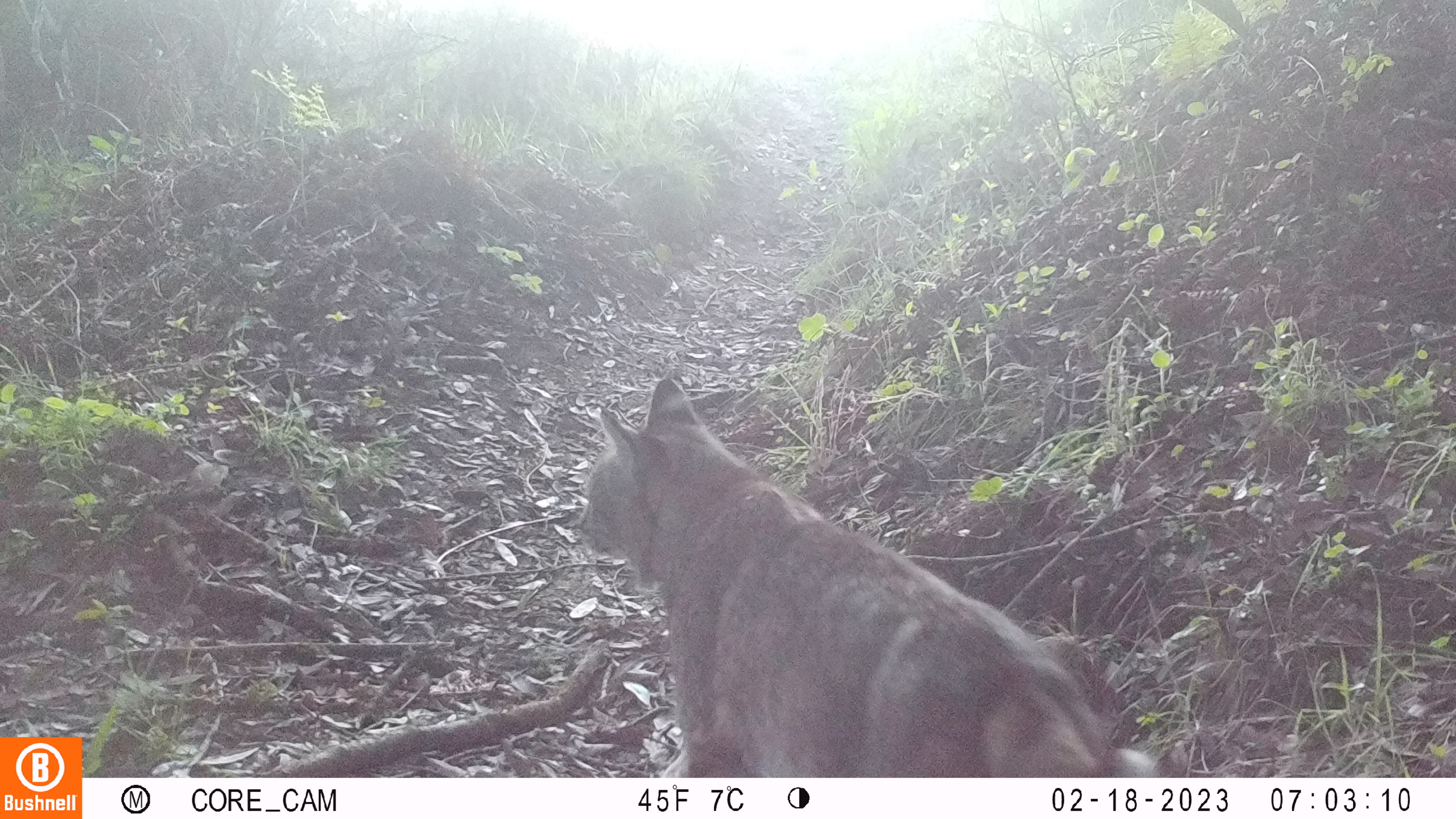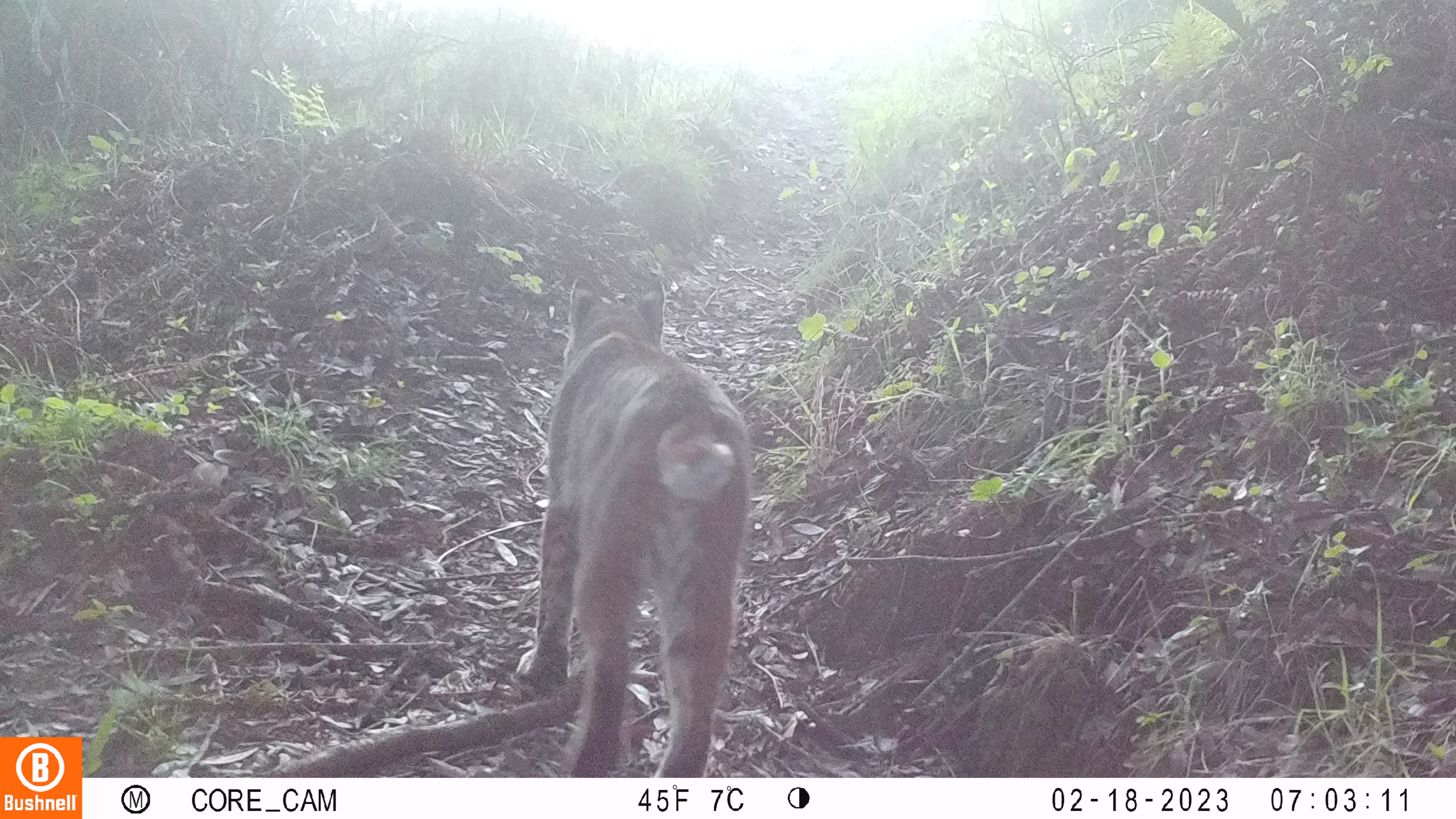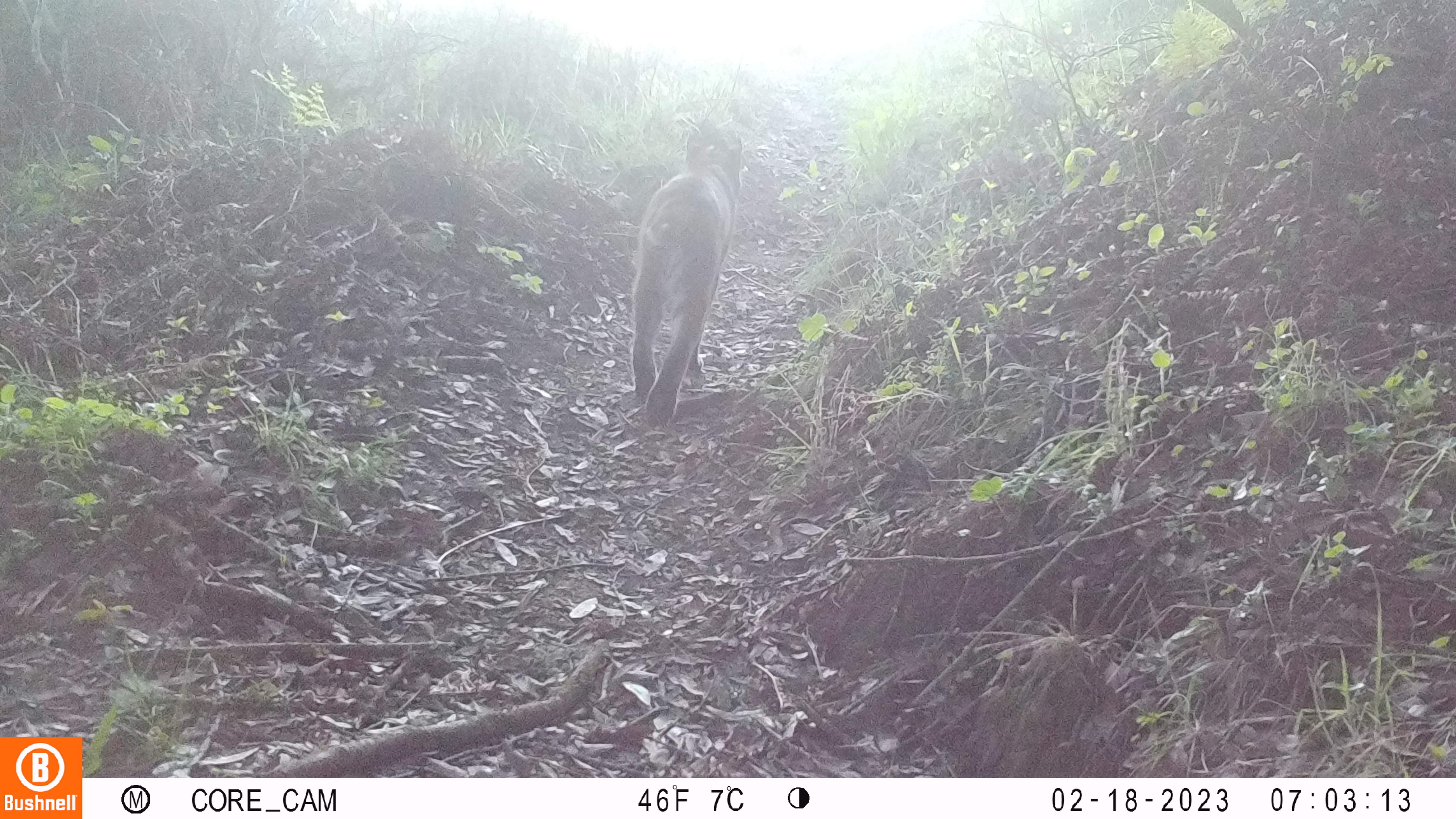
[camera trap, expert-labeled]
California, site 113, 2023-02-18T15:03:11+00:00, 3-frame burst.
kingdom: Animalia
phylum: Chordata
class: Mammalia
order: Carnivora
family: Felidae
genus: Lynx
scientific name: Lynx rufus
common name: bobcat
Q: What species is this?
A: Bobcat (Lynx rufus).